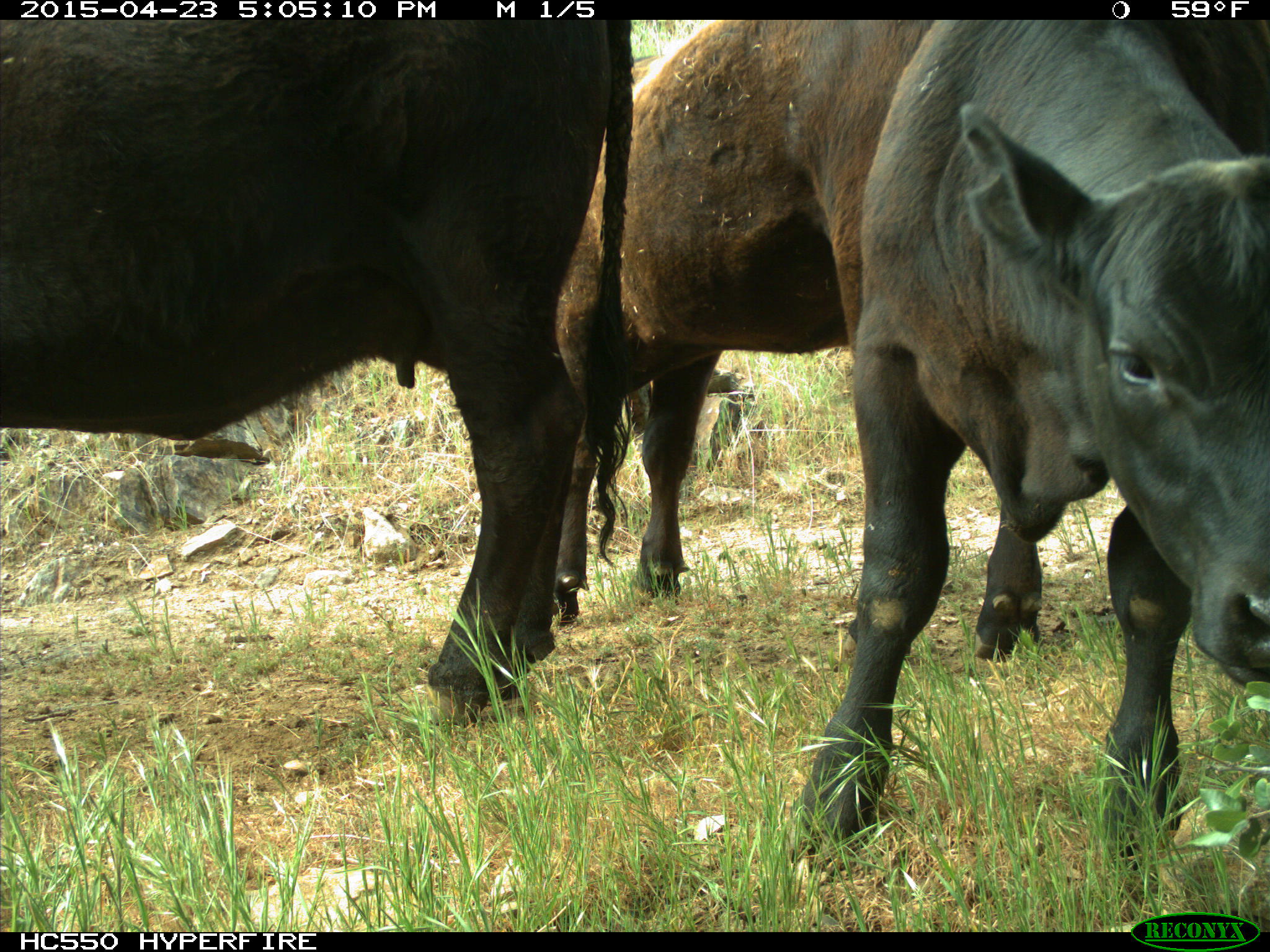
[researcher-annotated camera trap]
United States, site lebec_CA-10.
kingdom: Animalia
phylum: Chordata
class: Mammalia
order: Artiodactyla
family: Bovidae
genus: Bos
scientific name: Bos taurus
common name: domestic cow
Bos taurus (domestic cow).